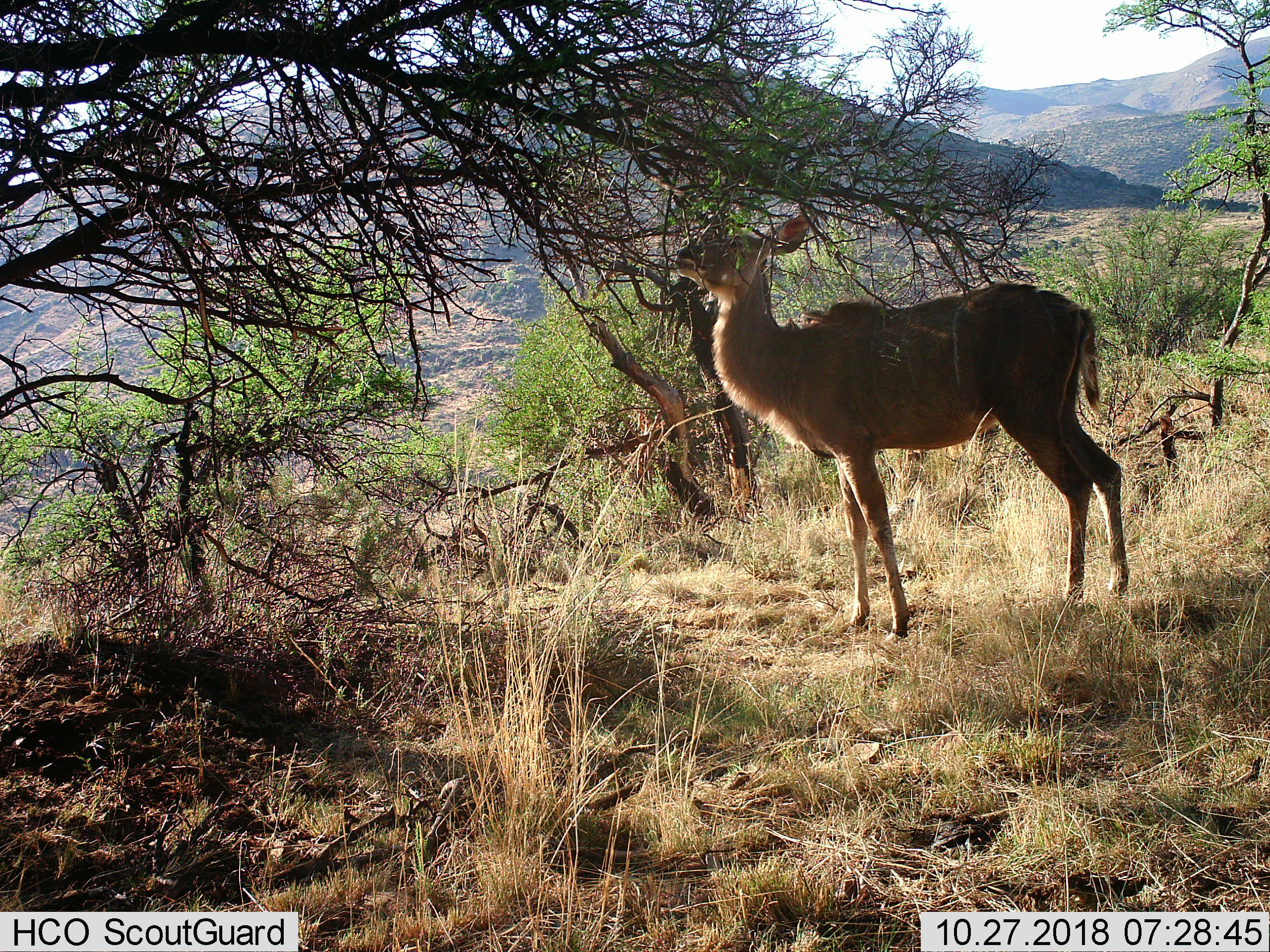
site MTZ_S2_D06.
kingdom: Animalia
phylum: Chordata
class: Mammalia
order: Artiodactyla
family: Bovidae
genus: Tragelaphus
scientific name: Tragelaphus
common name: kudu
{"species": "kudu (Tragelaphus)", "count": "1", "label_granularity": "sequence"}